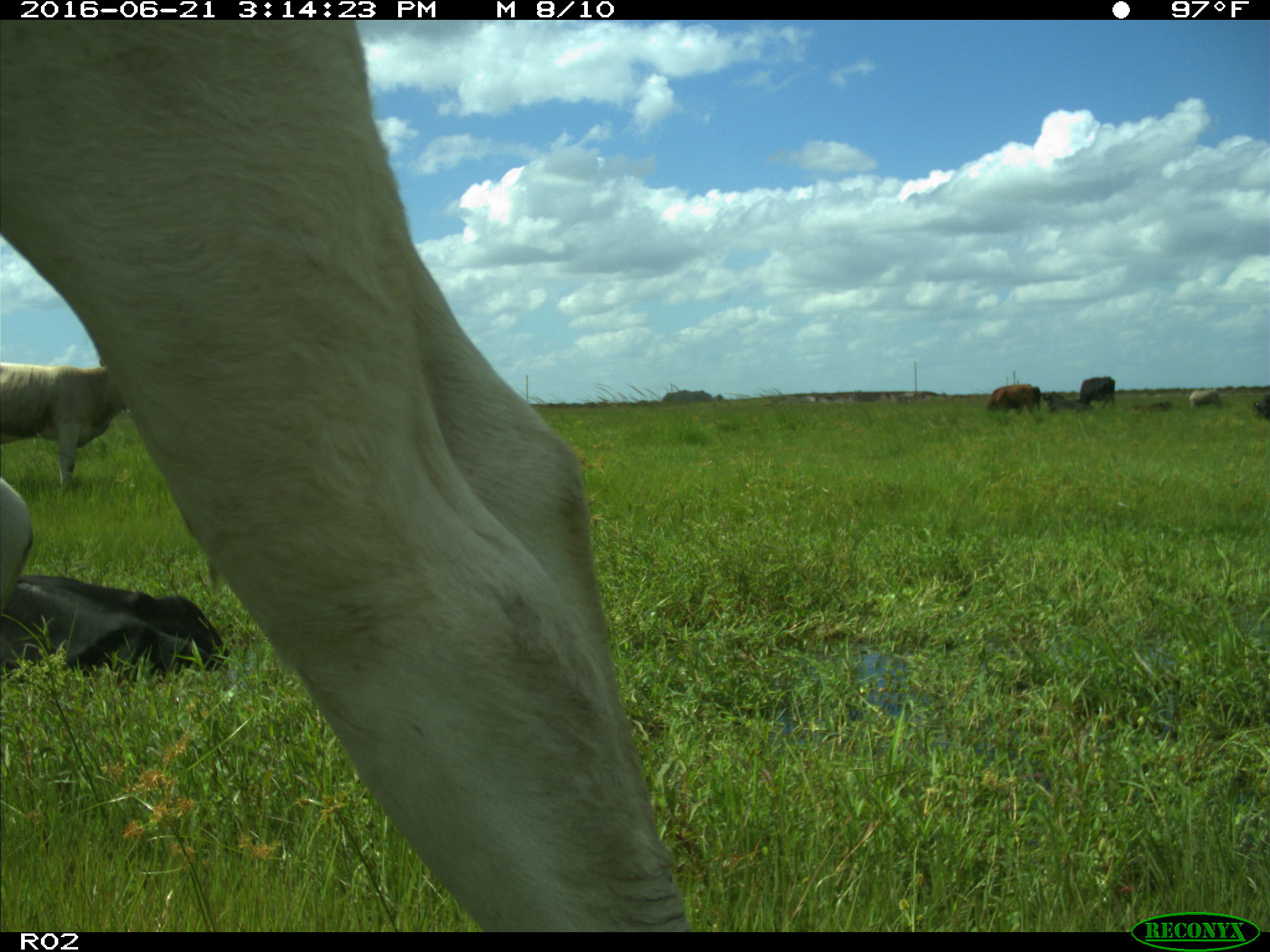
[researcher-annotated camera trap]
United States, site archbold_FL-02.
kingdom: Animalia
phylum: Chordata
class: Mammalia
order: Artiodactyla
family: Bovidae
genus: Bos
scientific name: Bos taurus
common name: domestic cow